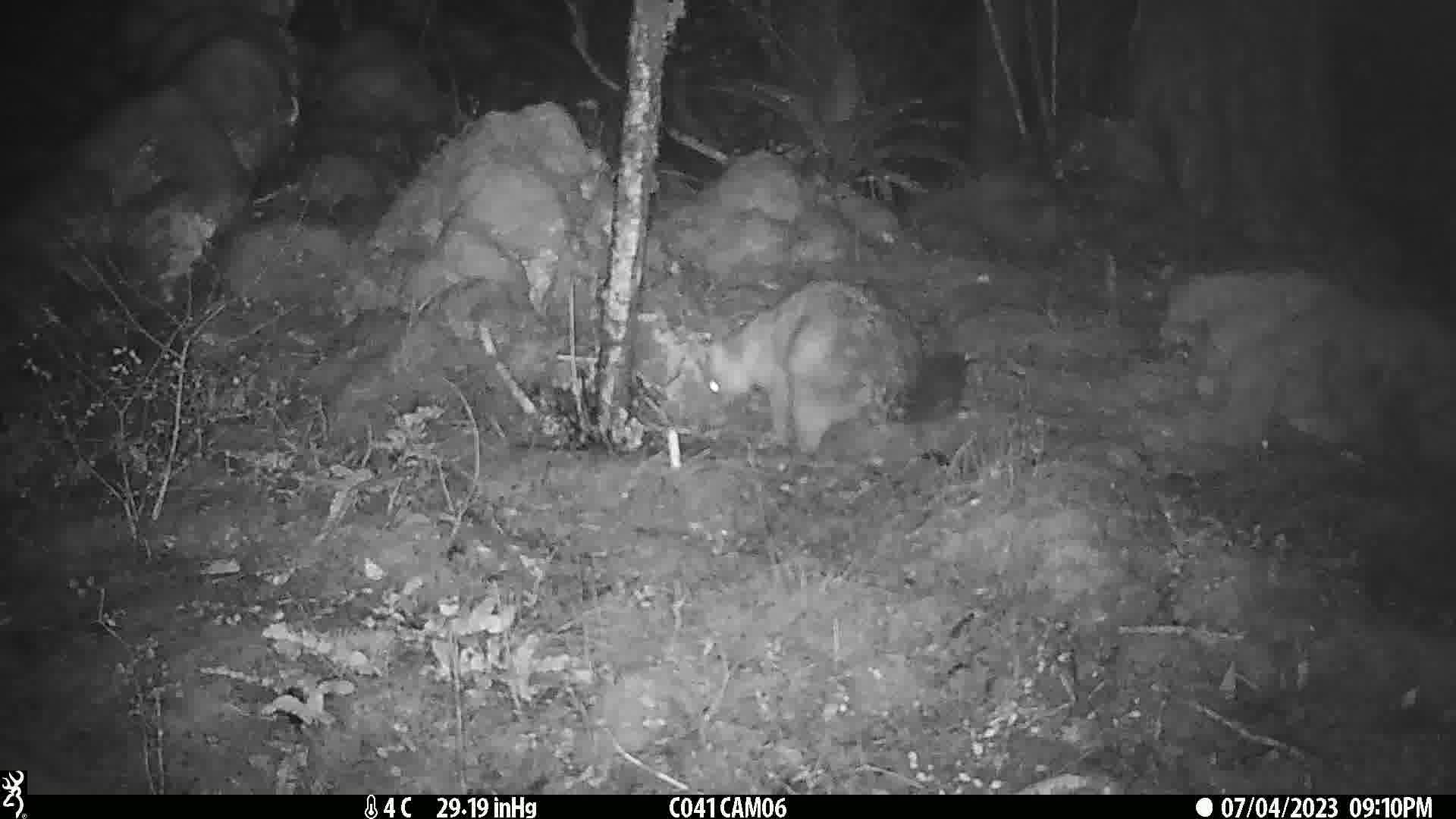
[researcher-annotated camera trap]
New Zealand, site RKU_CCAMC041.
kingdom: Animalia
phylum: Chordata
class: Mammalia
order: Diprotodontia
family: Phalangeridae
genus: Trichosurus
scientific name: Trichosurus vulpecula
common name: common brushtail possum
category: possum